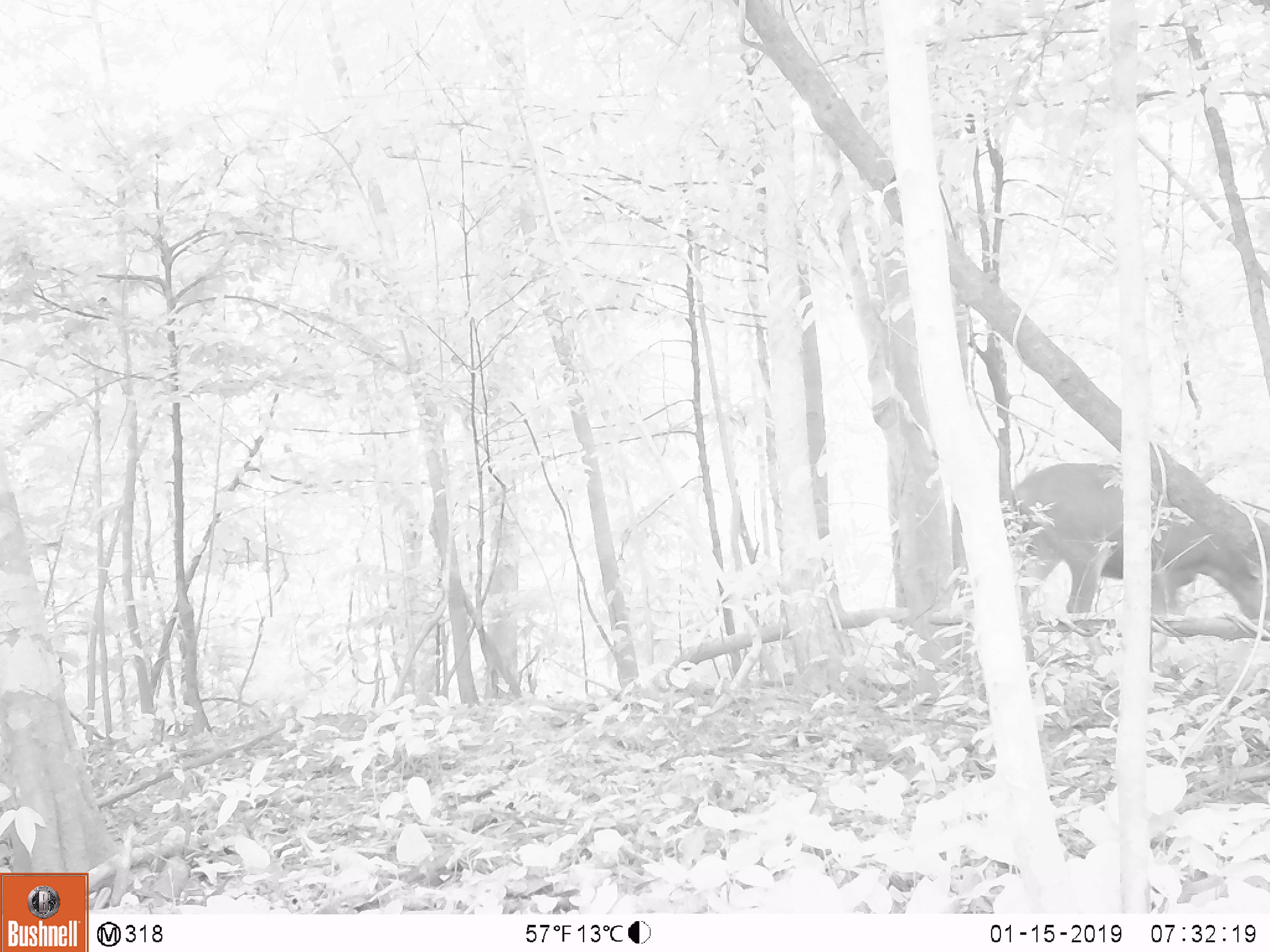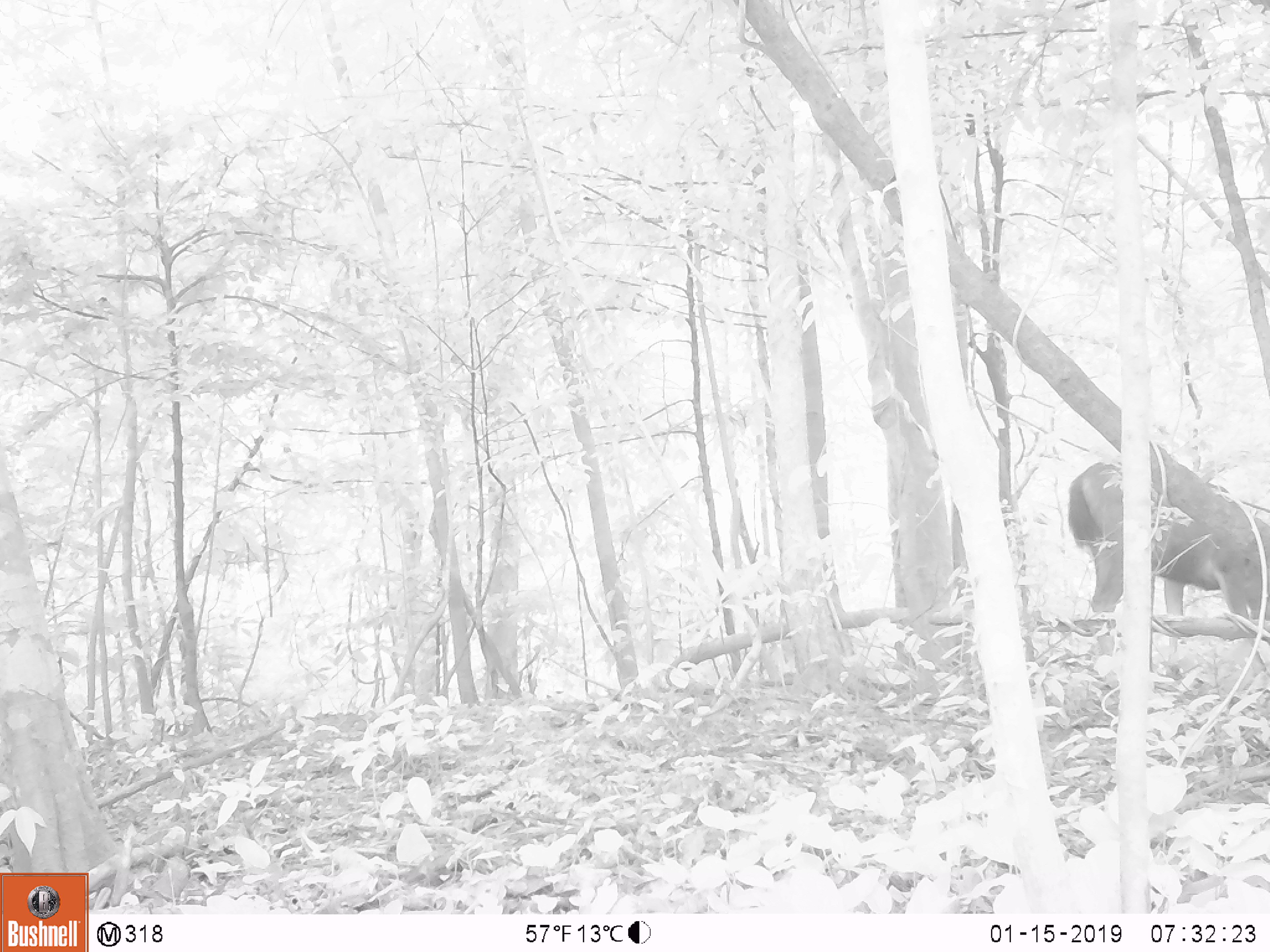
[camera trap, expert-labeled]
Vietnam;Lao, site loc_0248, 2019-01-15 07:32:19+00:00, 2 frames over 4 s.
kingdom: Animalia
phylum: Chordata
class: Mammalia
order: Artiodactyla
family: Cervidae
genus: Rusa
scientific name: Rusa unicolor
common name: sambar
Sambar (Rusa unicolor). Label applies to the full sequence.